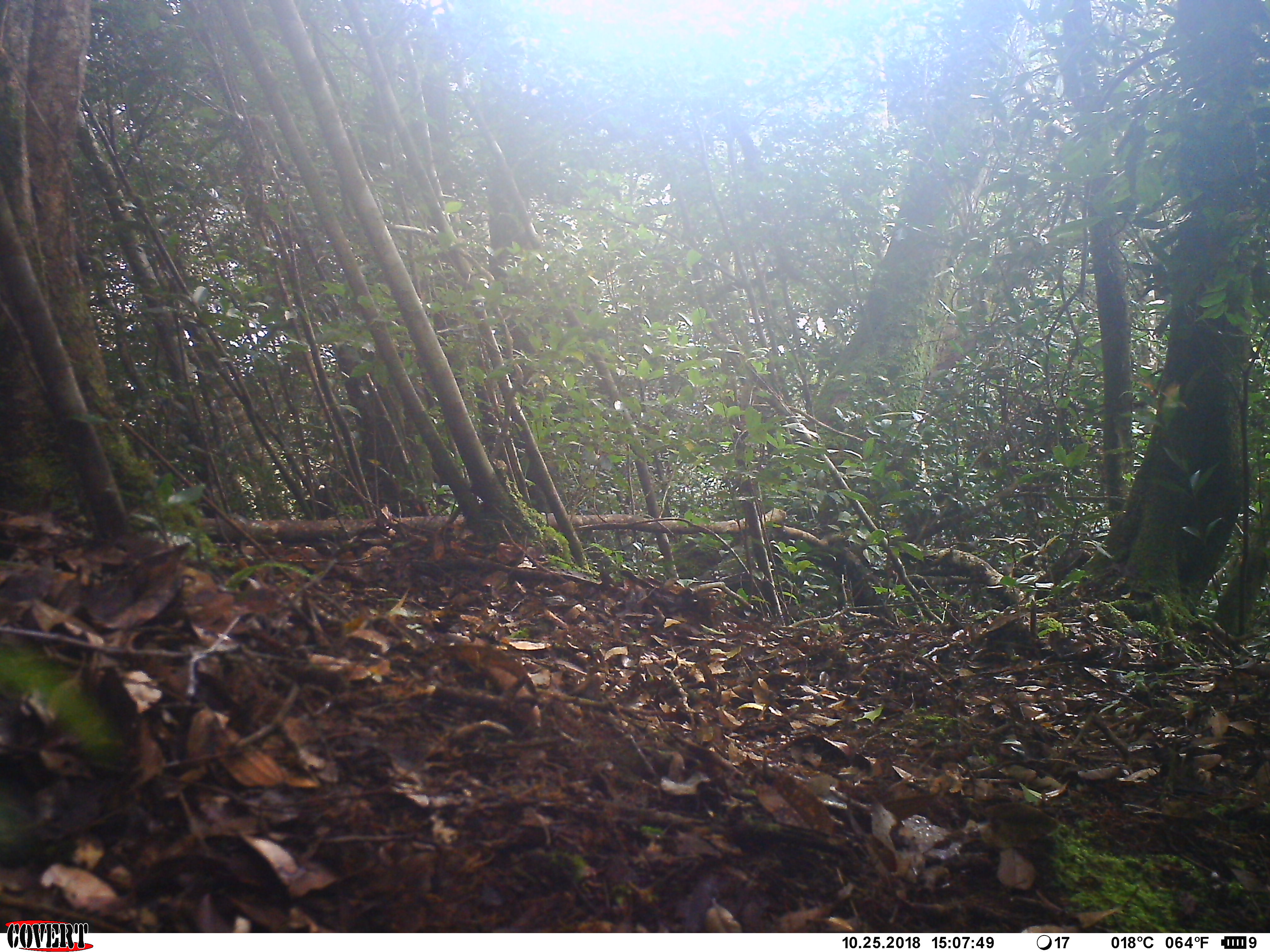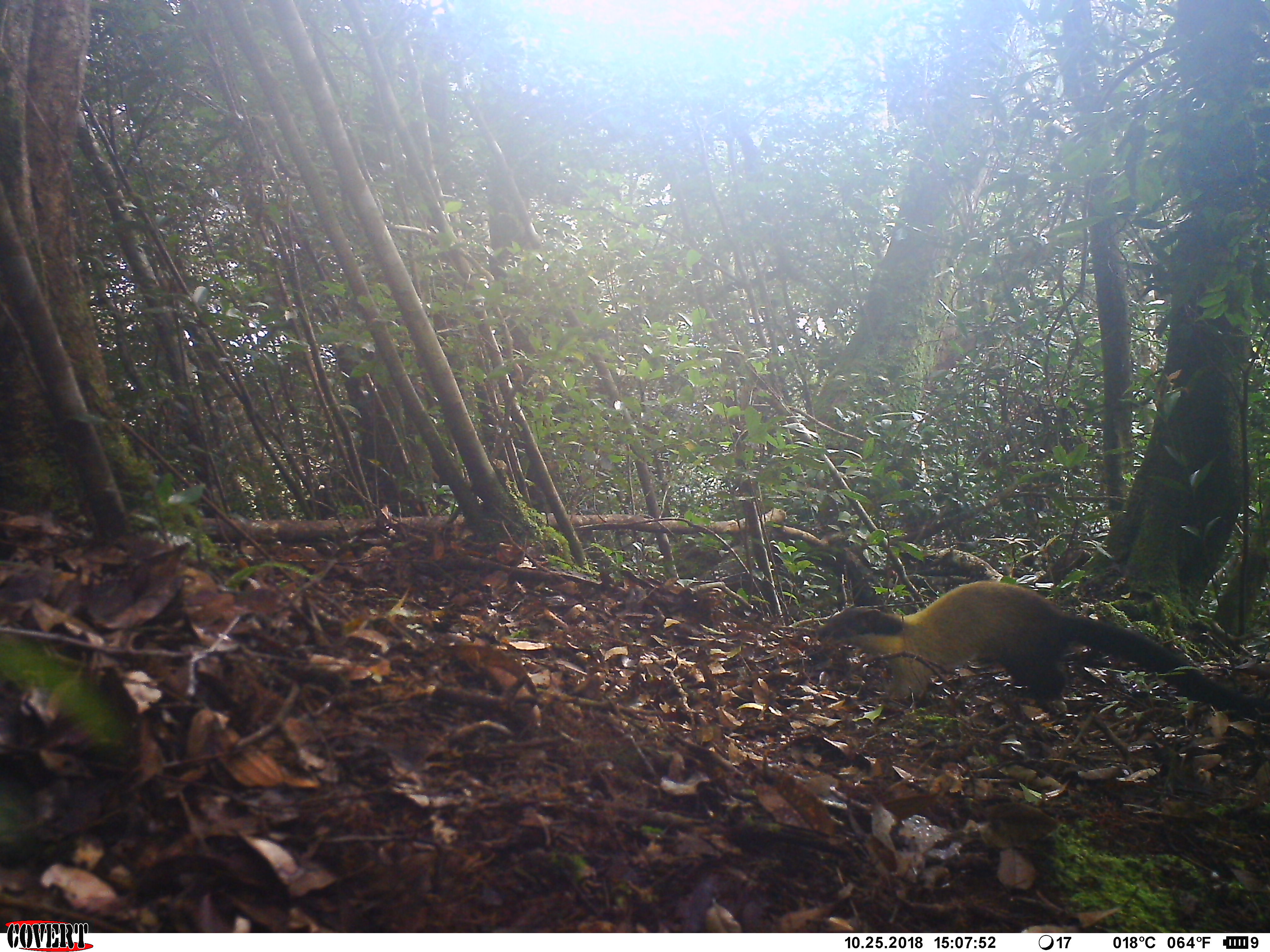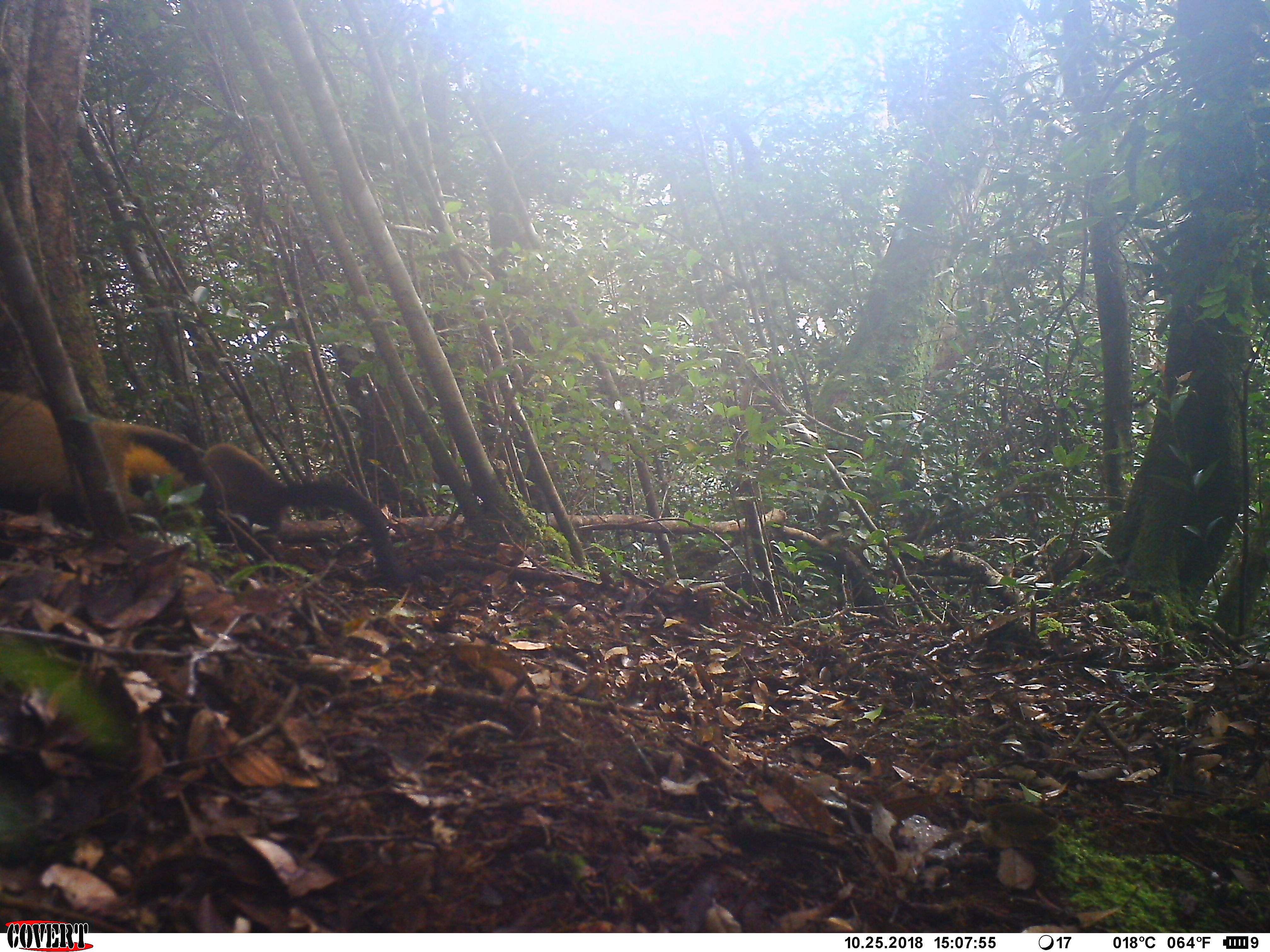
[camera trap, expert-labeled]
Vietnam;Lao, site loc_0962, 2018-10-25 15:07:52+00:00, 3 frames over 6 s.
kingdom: Animalia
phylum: Chordata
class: Mammalia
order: Carnivora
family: Mustelidae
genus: Martes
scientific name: Martes flavigula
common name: yellow-throated marten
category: yellow throated marten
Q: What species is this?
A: Yellow throated marten (yellow-throated marten) (Martes flavigula).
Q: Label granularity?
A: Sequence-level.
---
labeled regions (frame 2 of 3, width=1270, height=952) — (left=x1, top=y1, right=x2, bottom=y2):
yellow throated marten: (left=814, top=578, right=1257, bottom=718)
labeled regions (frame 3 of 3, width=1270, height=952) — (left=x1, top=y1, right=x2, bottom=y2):
yellow throated marten: (left=169, top=438, right=400, bottom=594); (left=0, top=387, right=235, bottom=534)